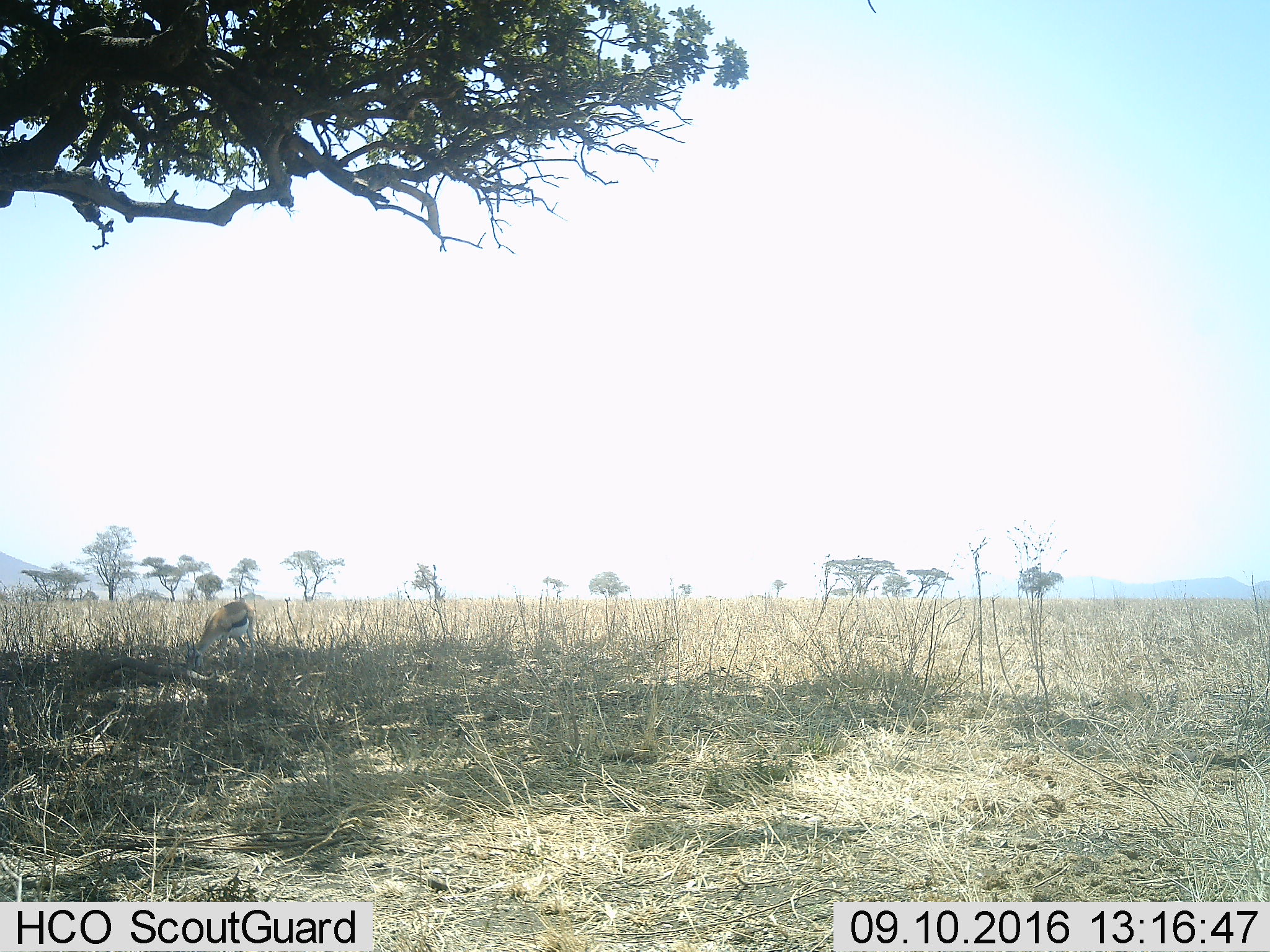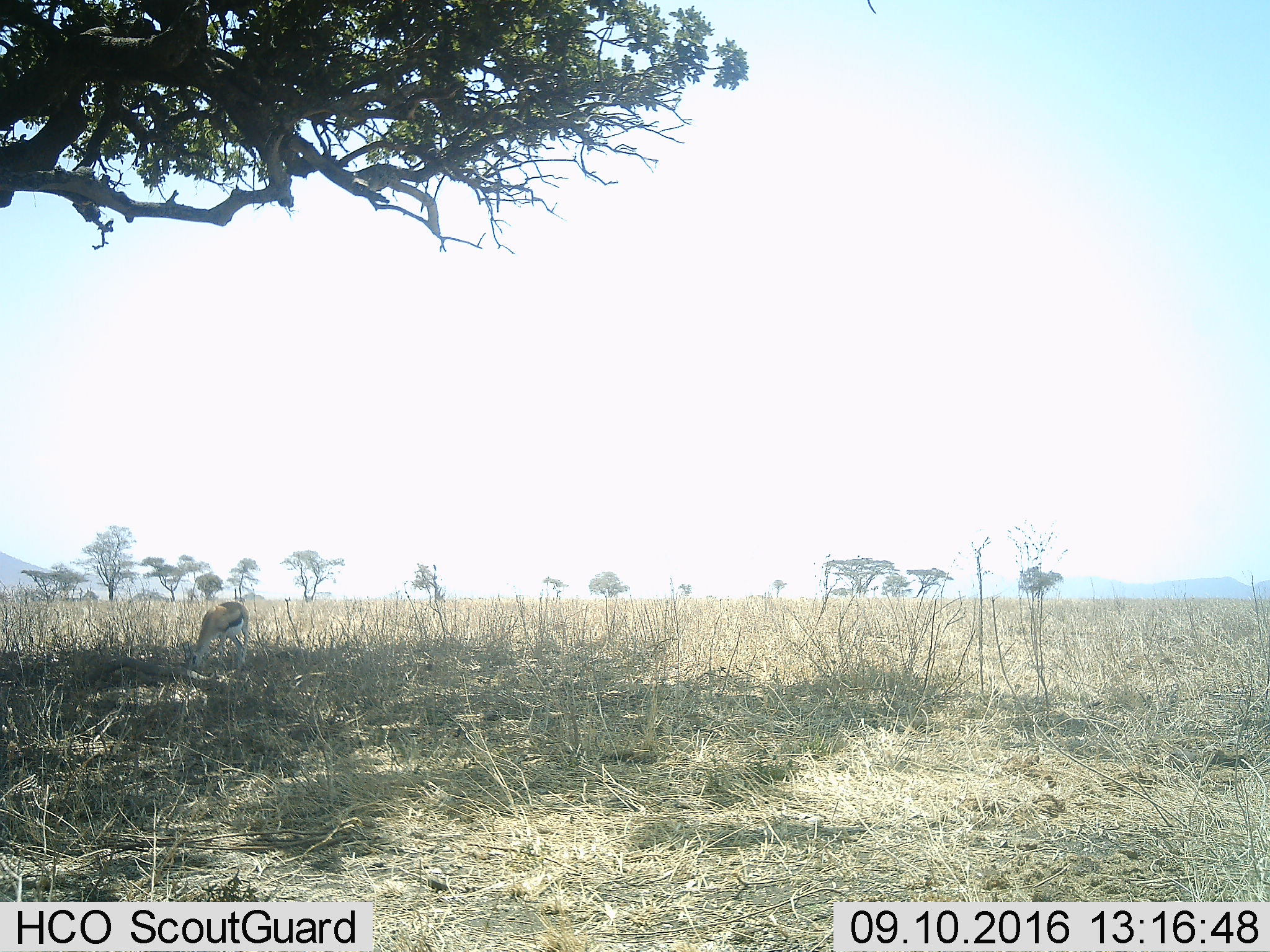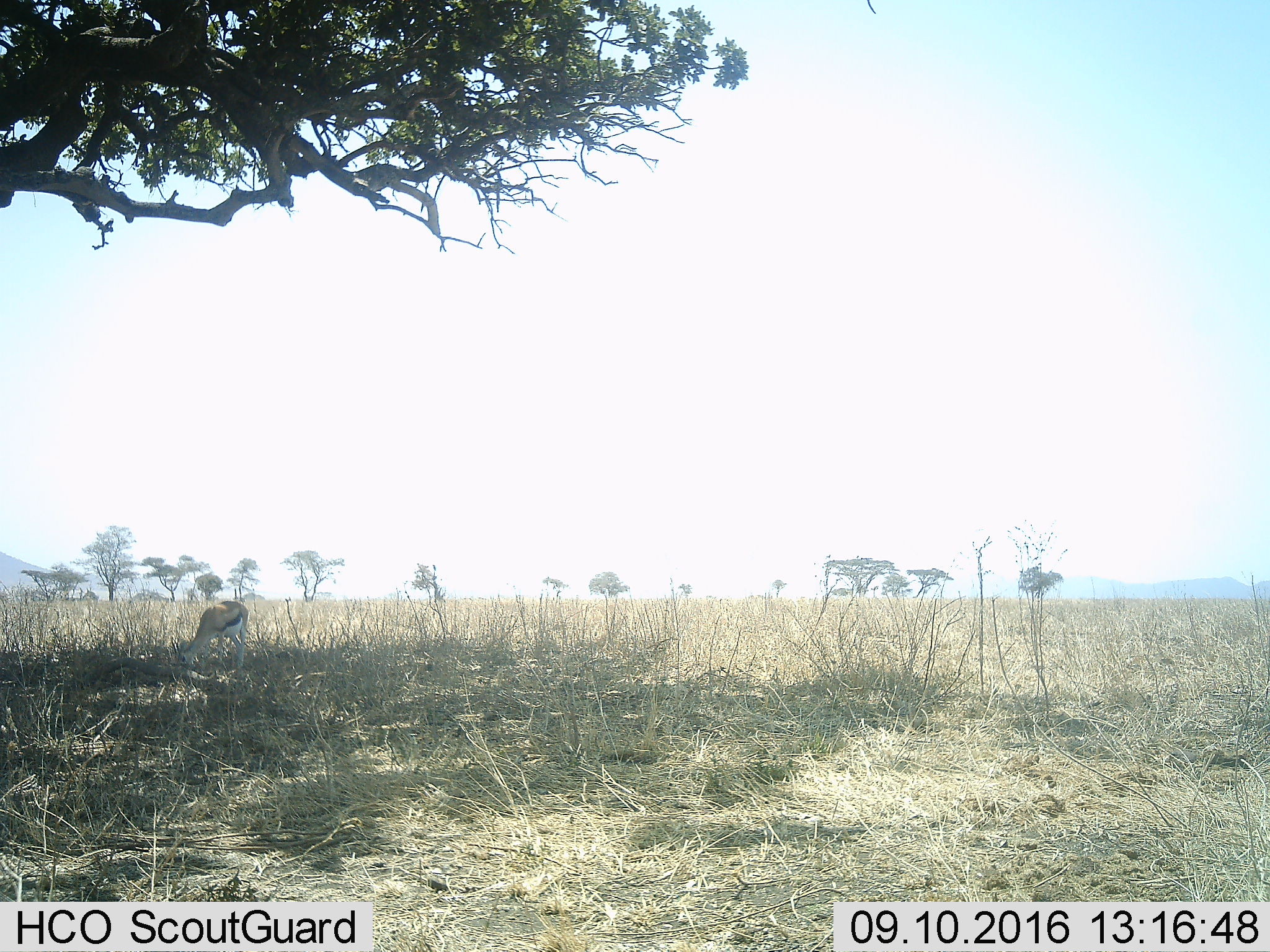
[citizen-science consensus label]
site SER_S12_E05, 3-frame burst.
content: unidentified animal